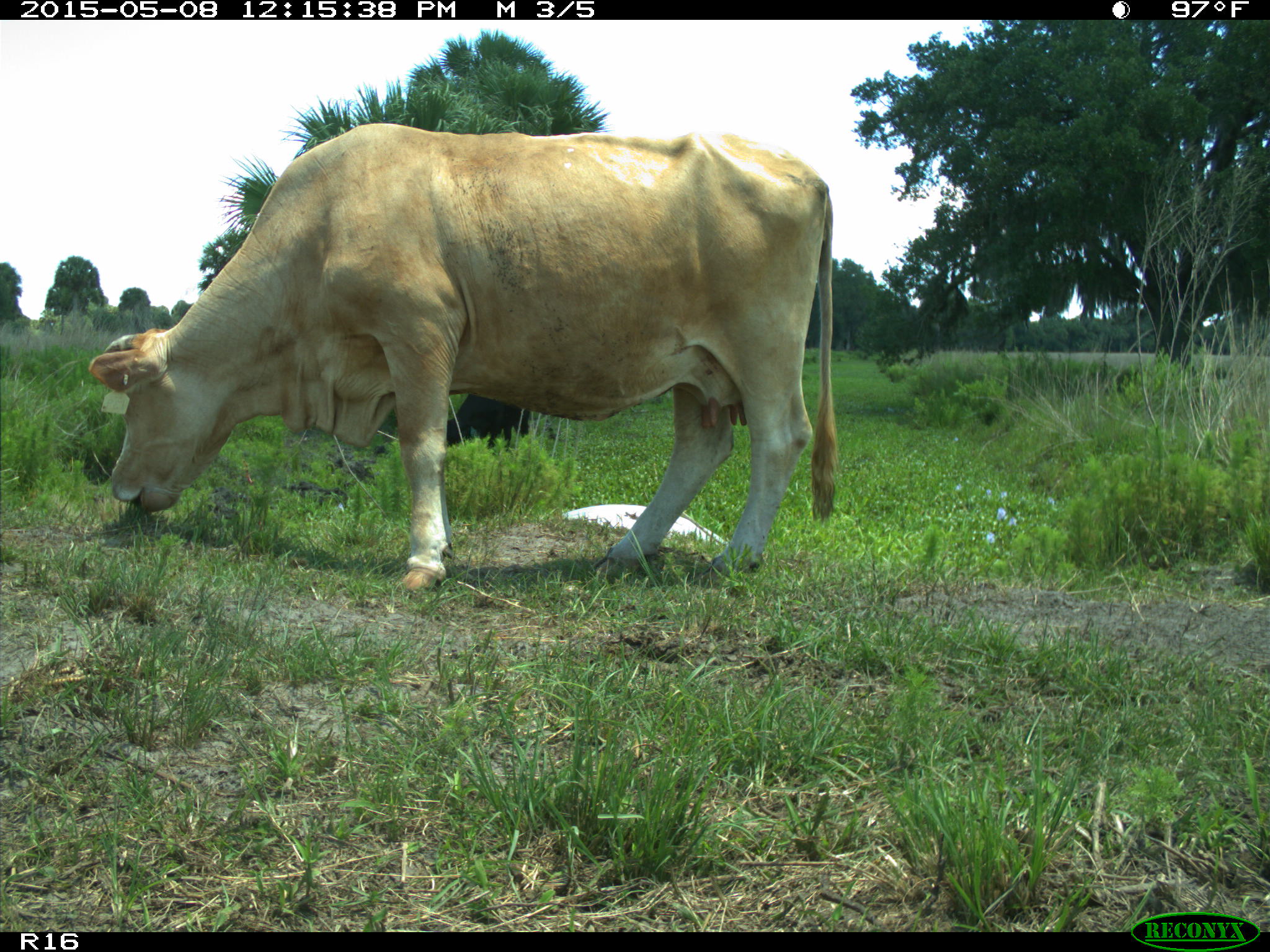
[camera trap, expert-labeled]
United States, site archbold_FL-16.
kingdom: Animalia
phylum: Chordata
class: Mammalia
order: Artiodactyla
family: Bovidae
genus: Bos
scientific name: Bos taurus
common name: domestic cow